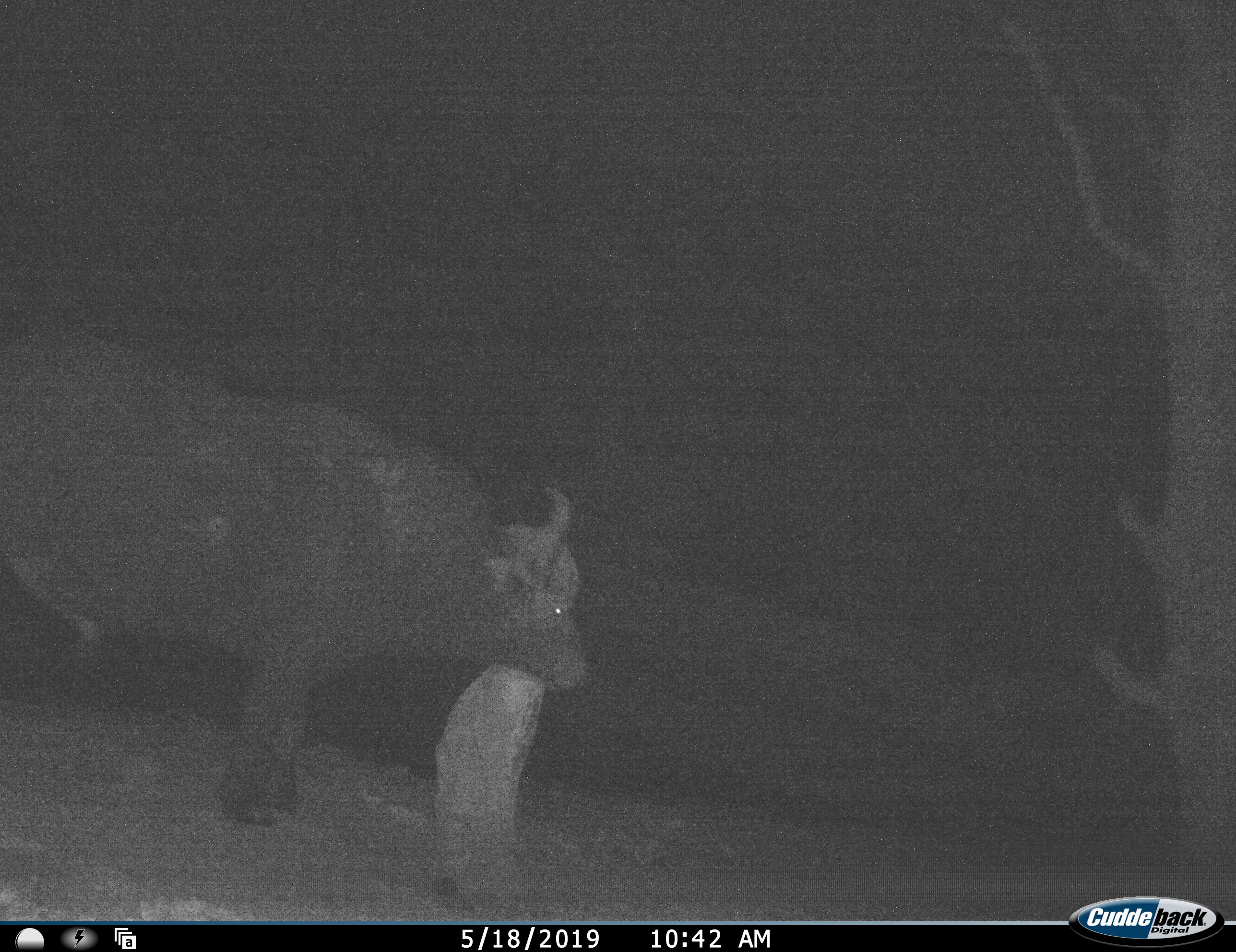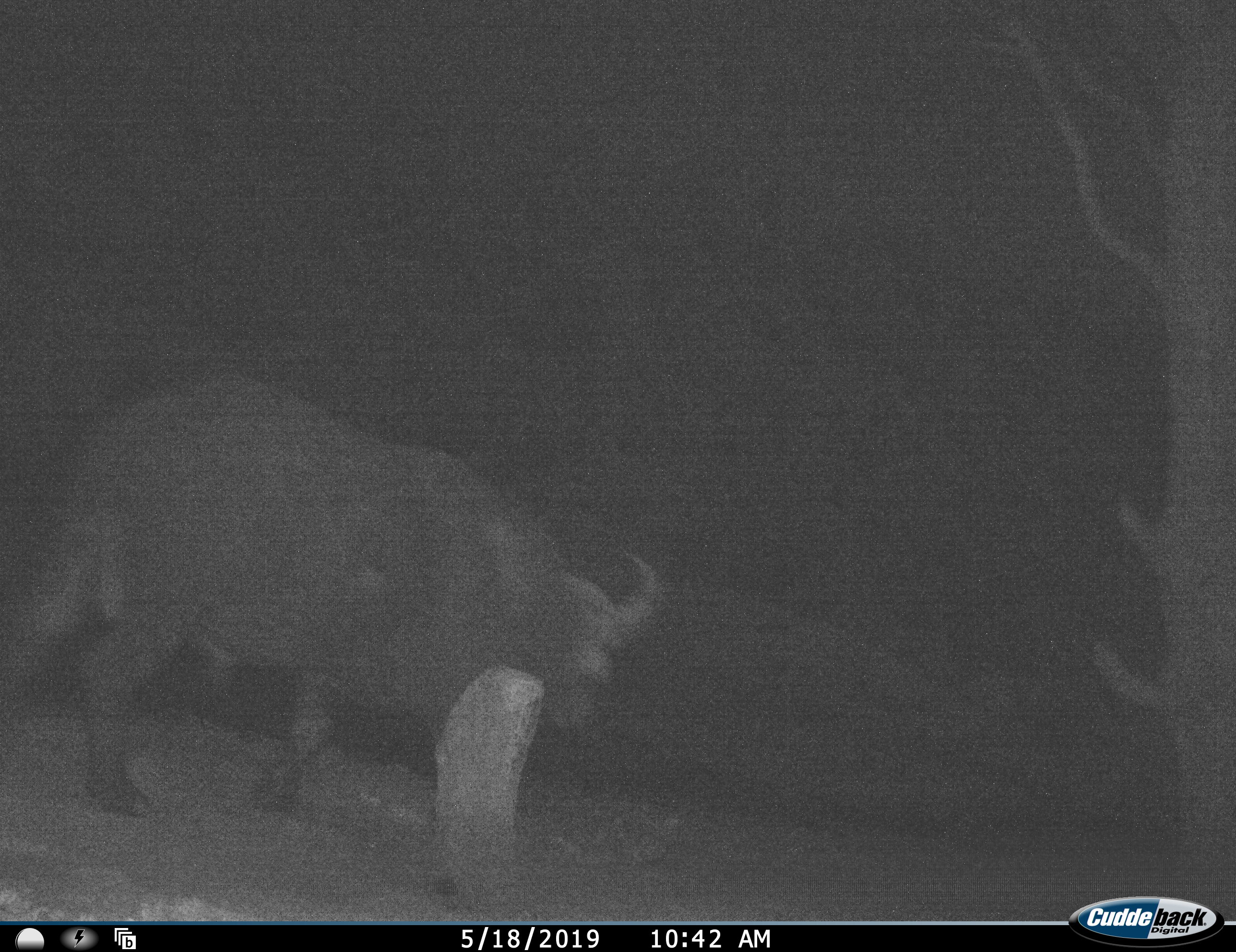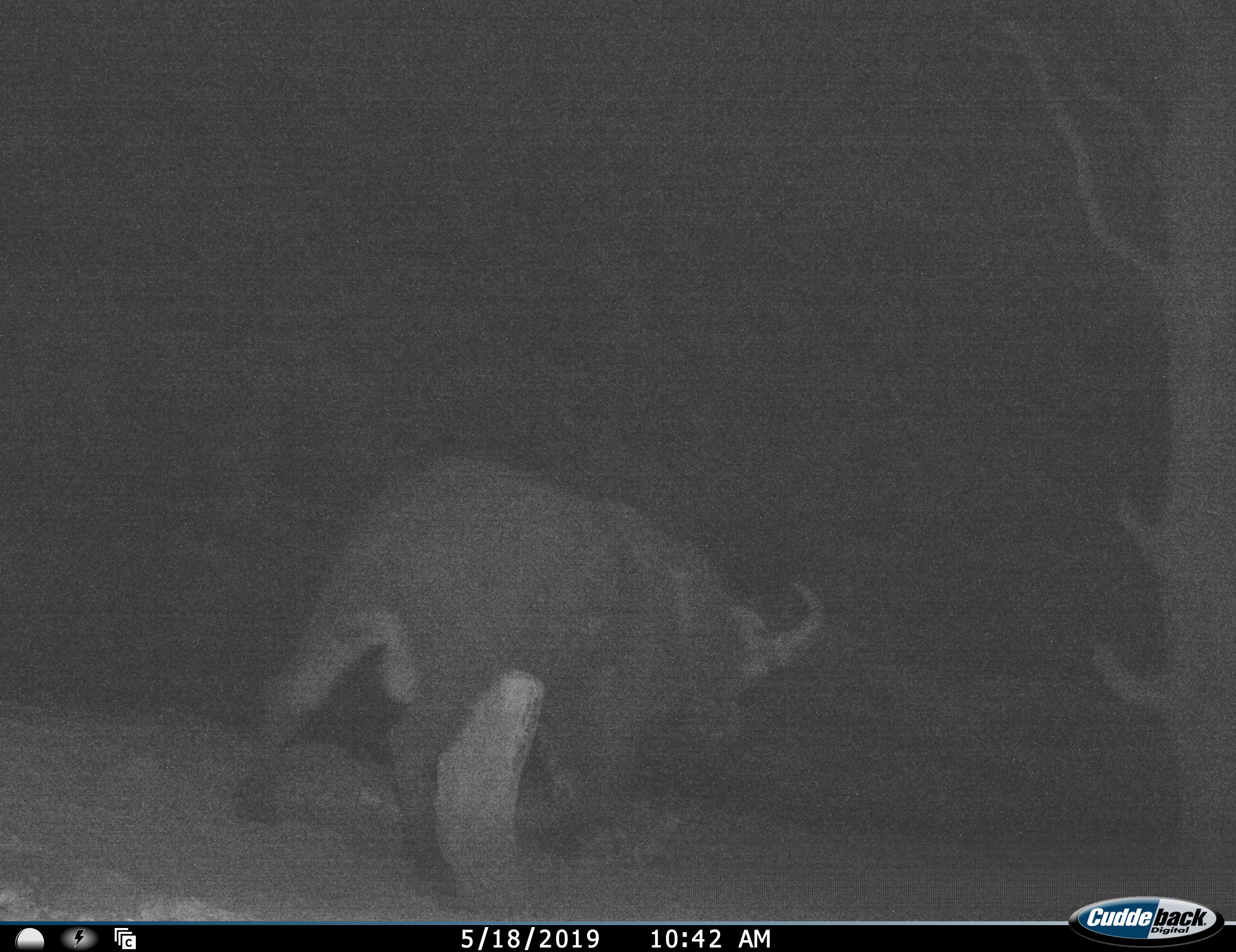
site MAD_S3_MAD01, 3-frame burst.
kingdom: Animalia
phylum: Chordata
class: Mammalia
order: Artiodactyla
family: Bovidae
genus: Syncerus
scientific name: Syncerus caffer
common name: african buffalo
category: buffalo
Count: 1.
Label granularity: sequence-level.